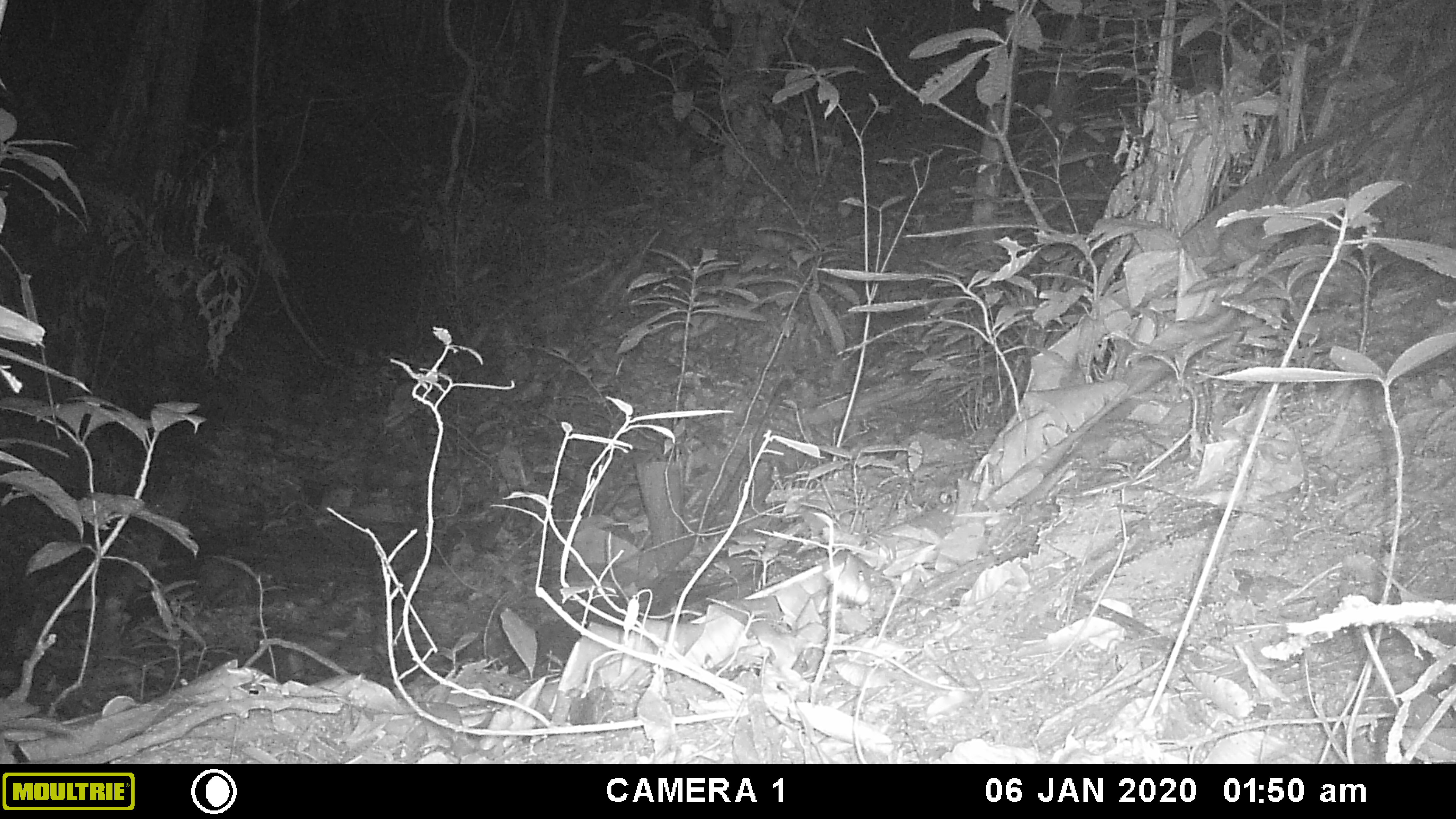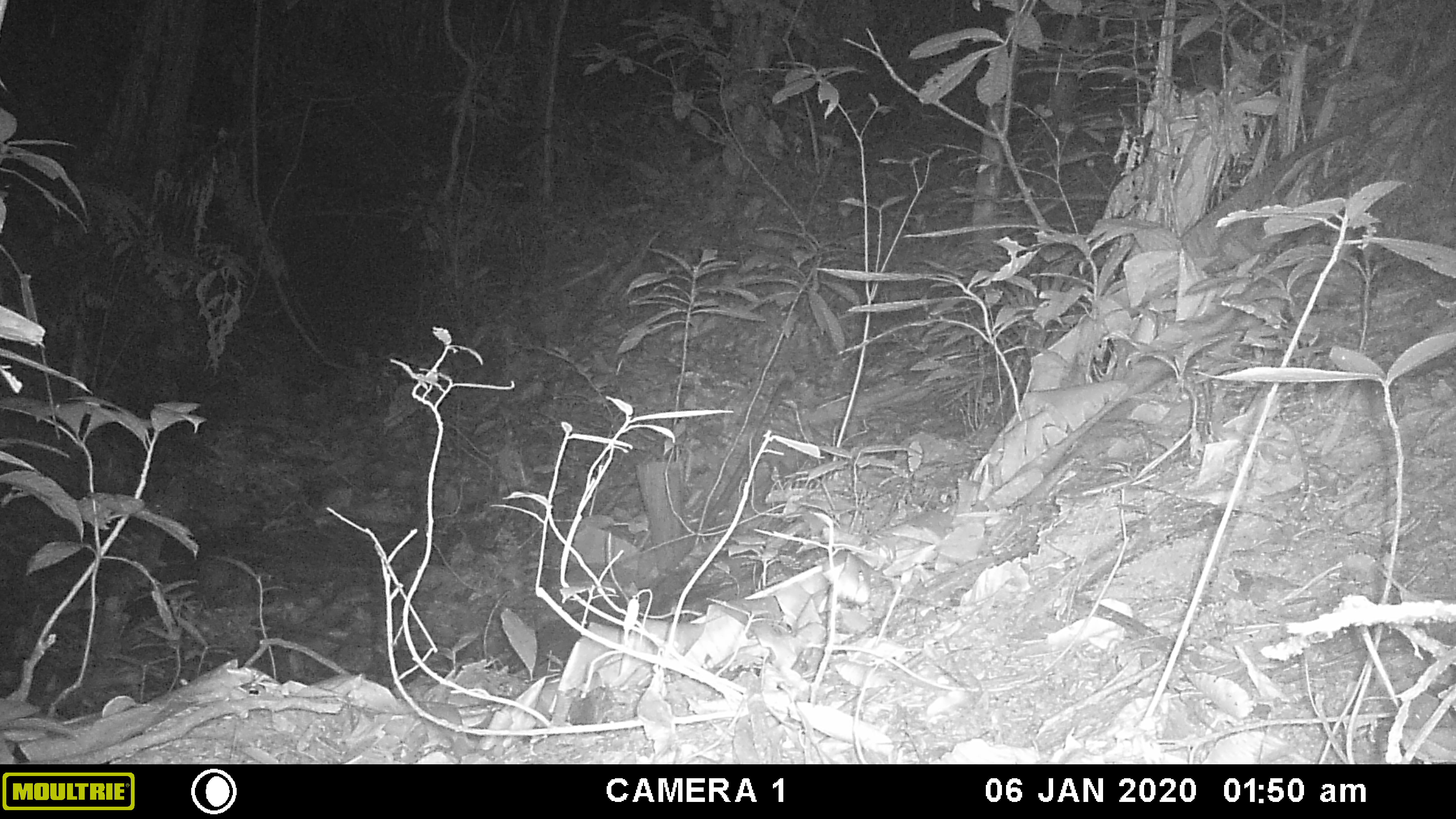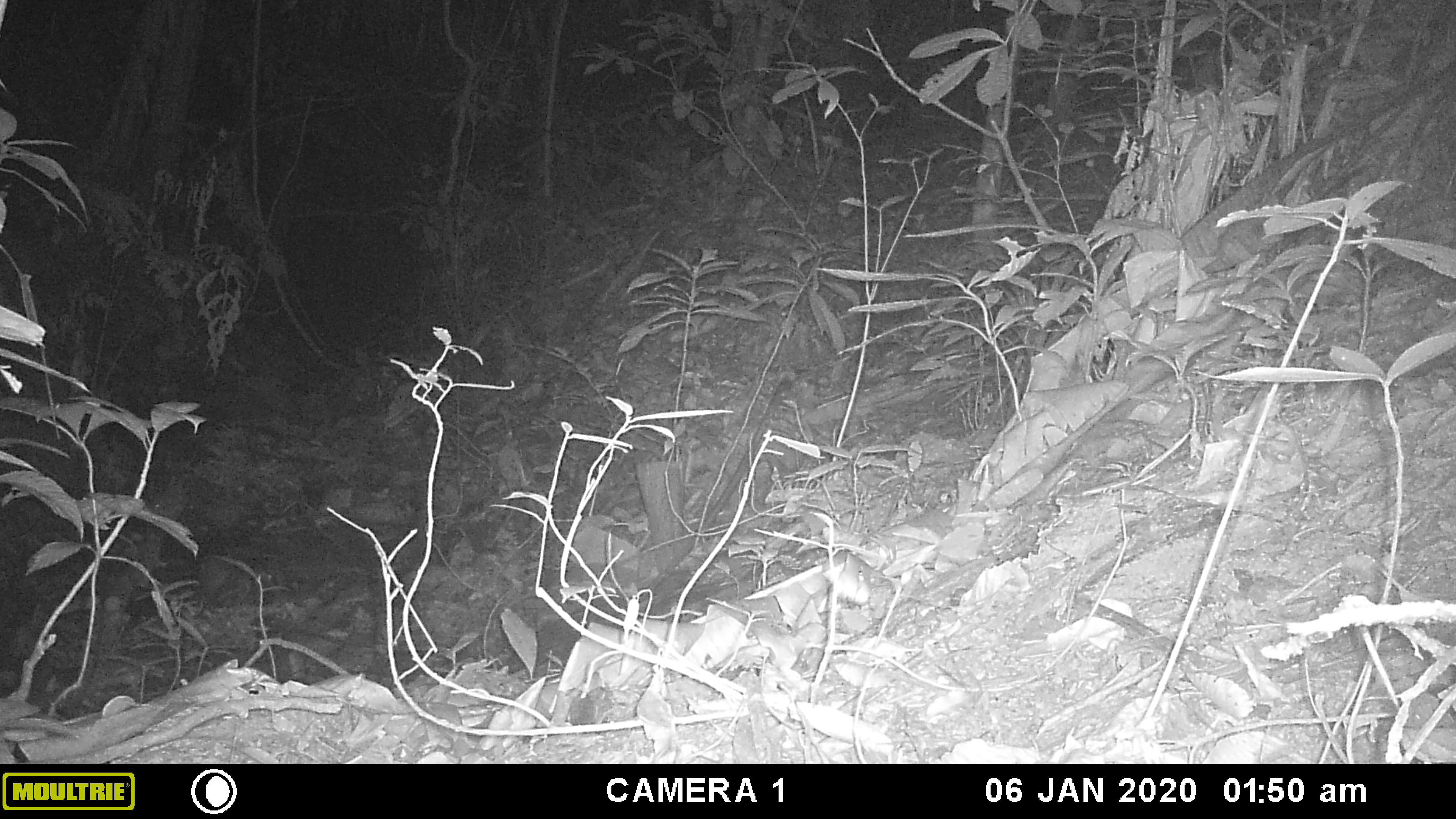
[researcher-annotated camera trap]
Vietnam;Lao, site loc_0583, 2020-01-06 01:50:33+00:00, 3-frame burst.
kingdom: Animalia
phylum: Chordata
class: Mammalia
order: Rodentia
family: Muridae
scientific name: Muridae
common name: old-world mice and rats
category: unidentified murid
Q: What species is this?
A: Unidentified murid (old-world mice and rats) (Muridae).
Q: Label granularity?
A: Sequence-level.